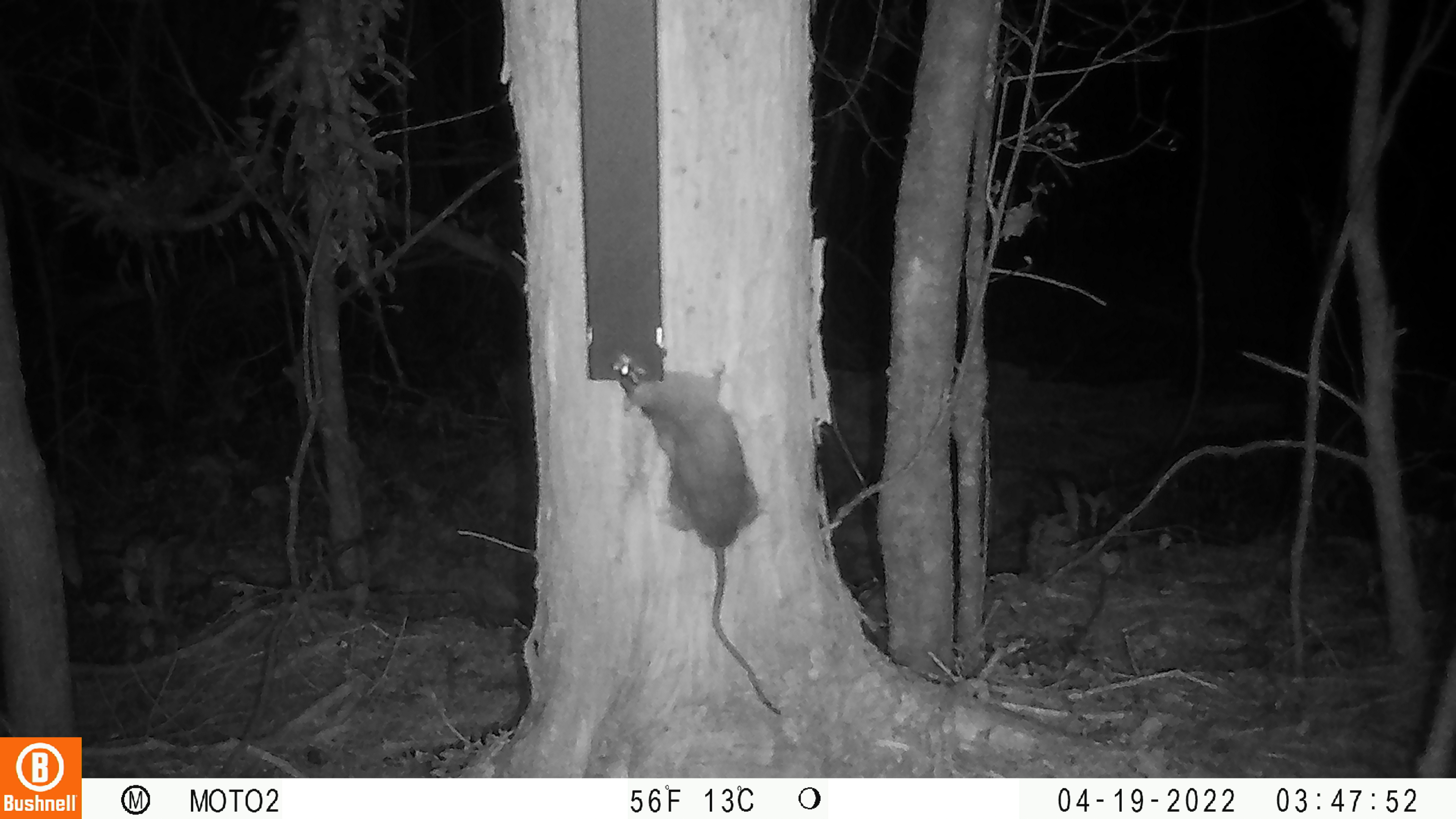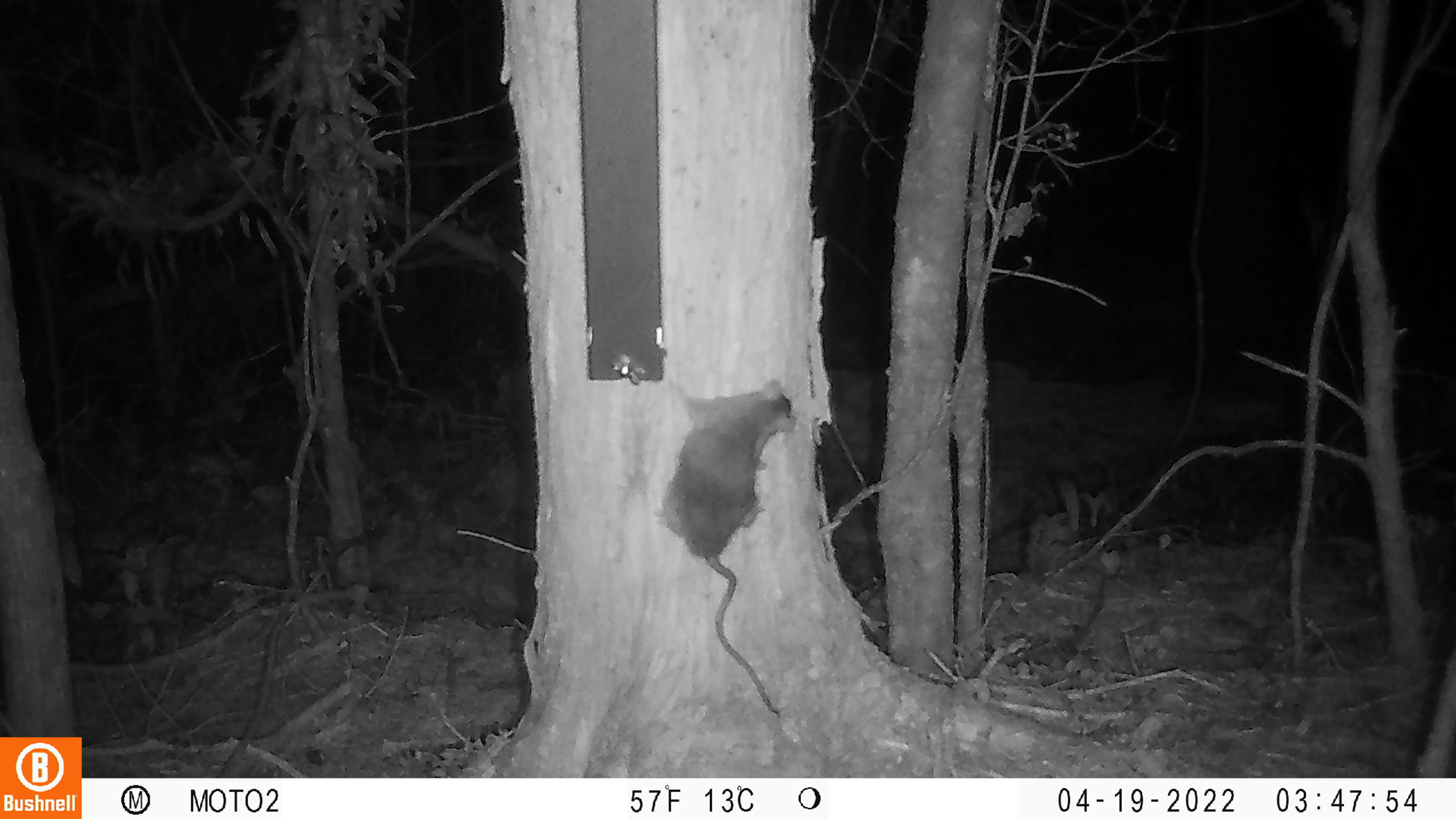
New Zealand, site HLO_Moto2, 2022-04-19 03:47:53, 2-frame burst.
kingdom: Animalia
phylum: Chordata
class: Mammalia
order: Rodentia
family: Muridae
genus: Rattus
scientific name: Rattus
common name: rat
Rat (Rattus).